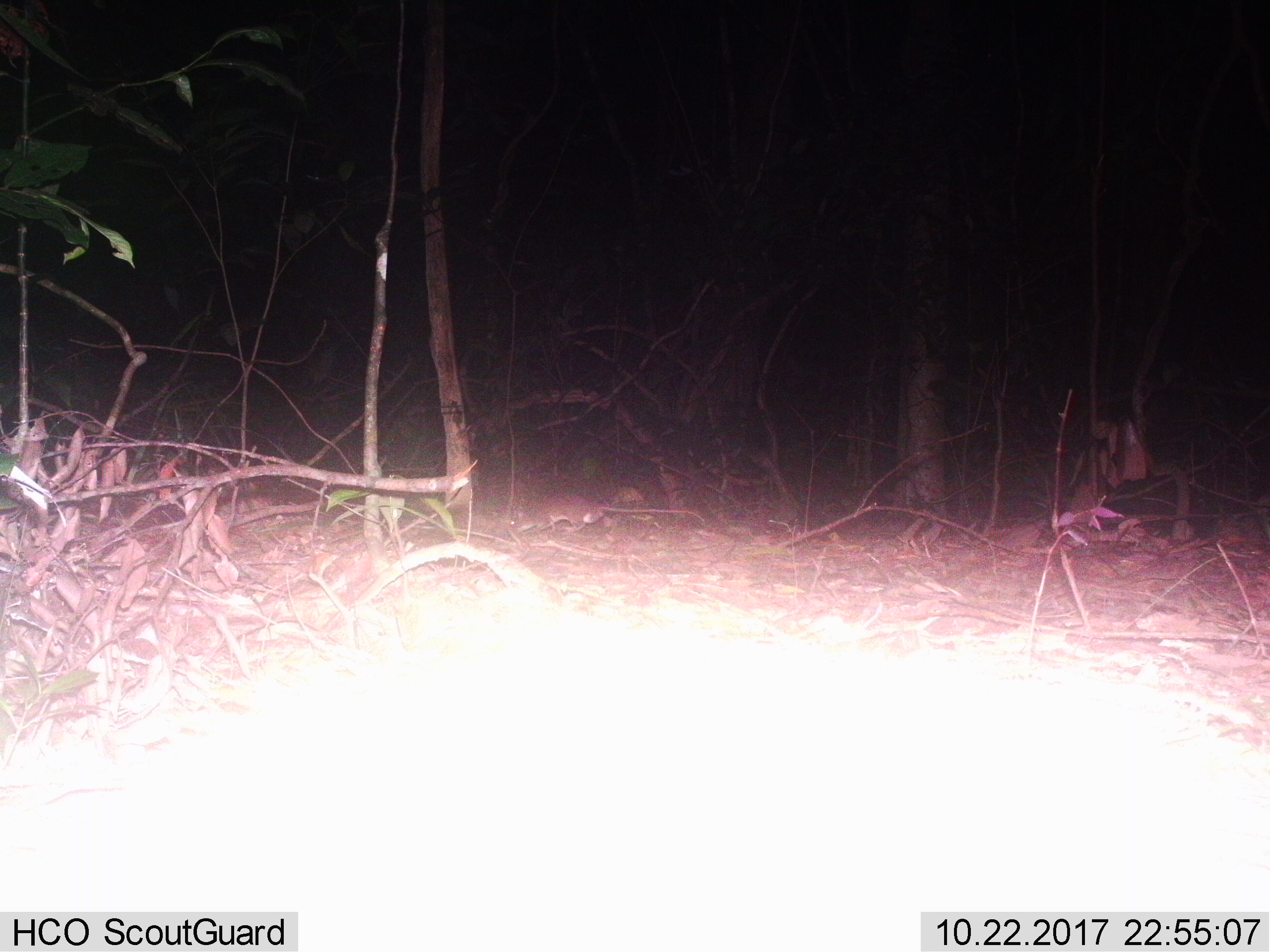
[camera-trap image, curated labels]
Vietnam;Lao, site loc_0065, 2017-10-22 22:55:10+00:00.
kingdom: Animalia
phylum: Chordata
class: Mammalia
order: Rodentia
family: Muridae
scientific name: Muridae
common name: old-world mice and rats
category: unidentified murid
Unidentified murid (old-world mice and rats) (Muridae). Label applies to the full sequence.